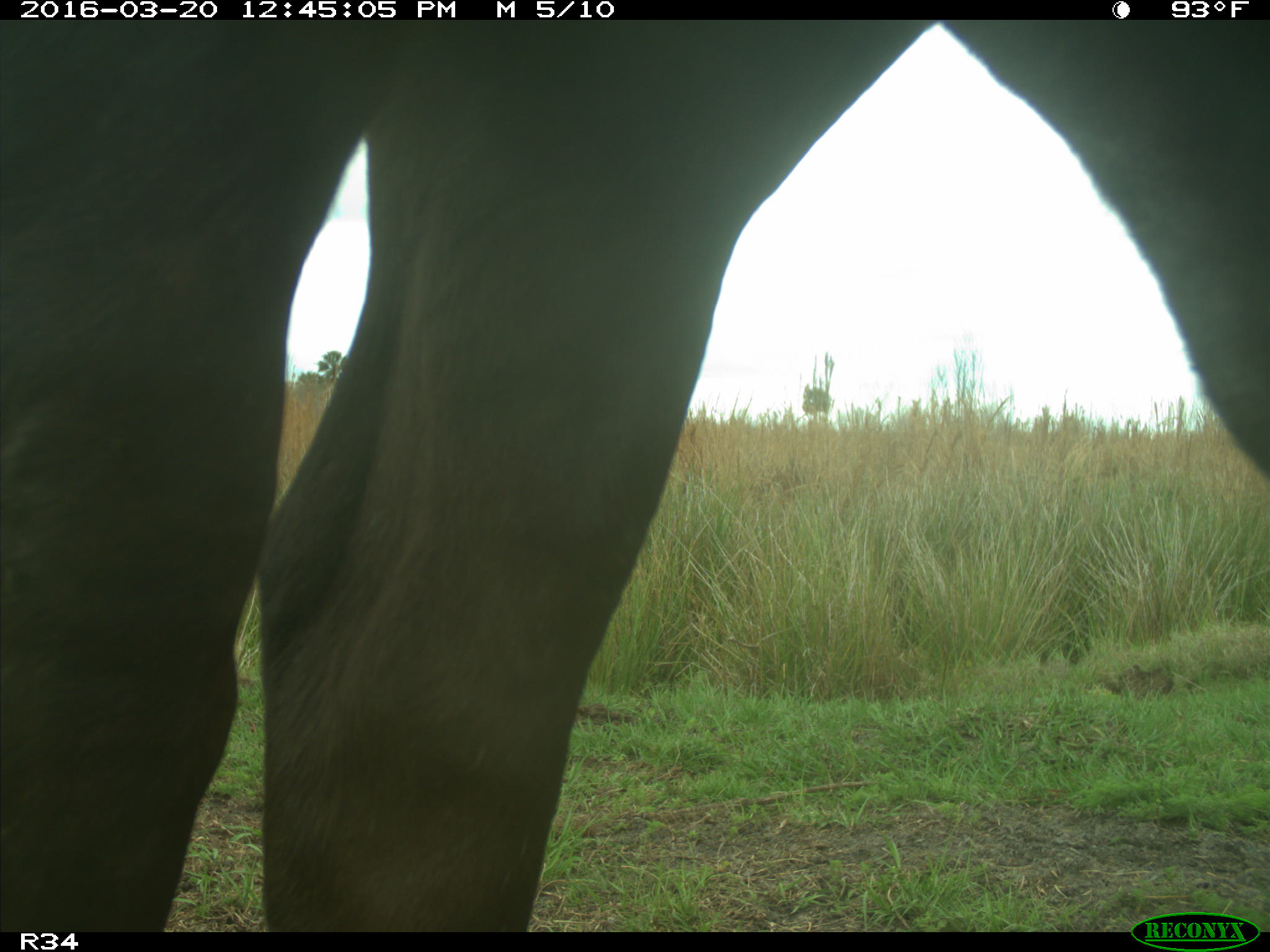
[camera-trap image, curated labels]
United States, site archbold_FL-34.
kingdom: Animalia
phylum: Chordata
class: Mammalia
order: Artiodactyla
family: Bovidae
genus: Bos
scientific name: Bos taurus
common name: domestic cow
Bos taurus (domestic cow).